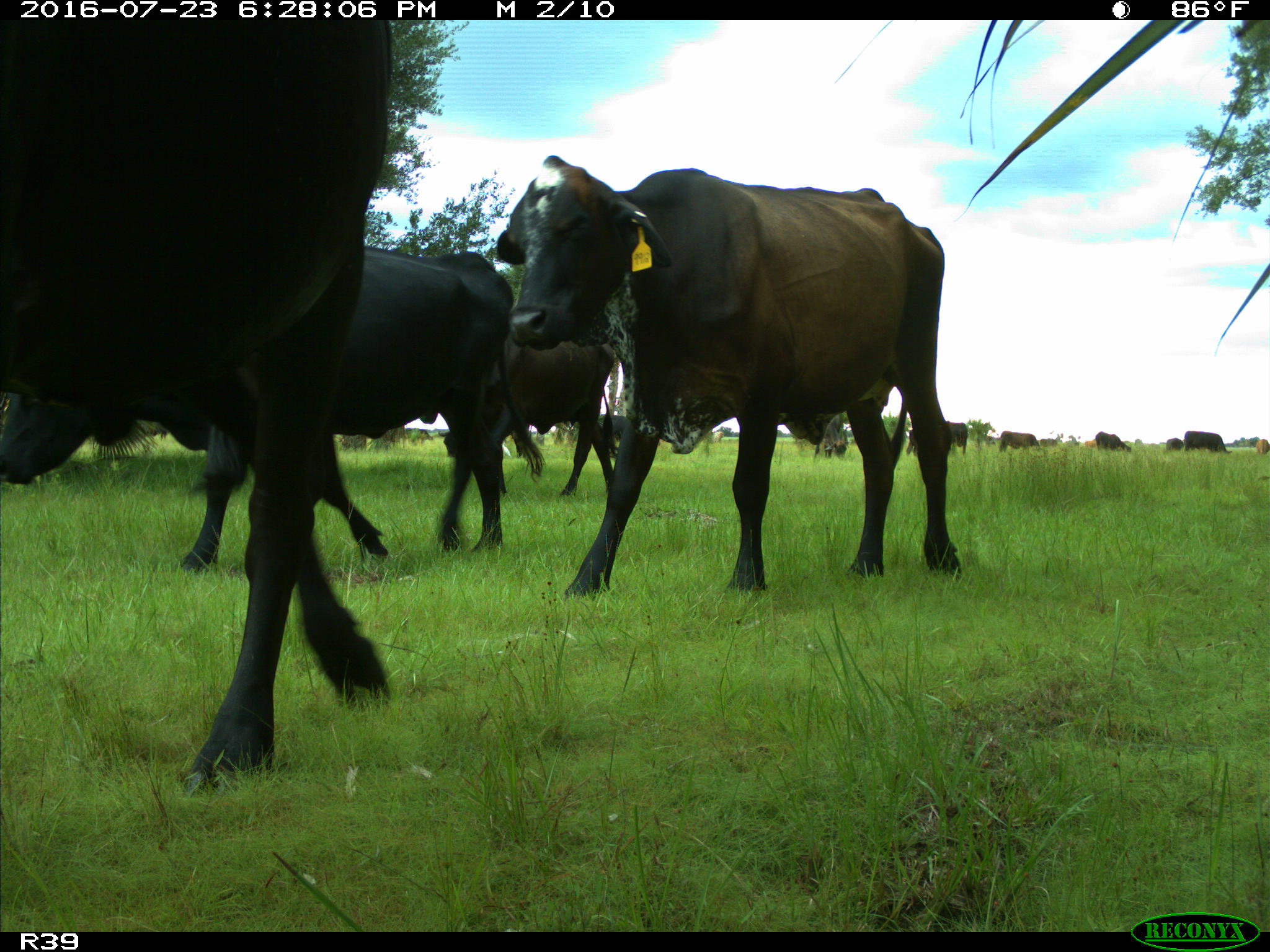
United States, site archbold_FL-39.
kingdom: Animalia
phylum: Chordata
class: Mammalia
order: Artiodactyla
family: Bovidae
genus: Bos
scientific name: Bos taurus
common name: domestic cow